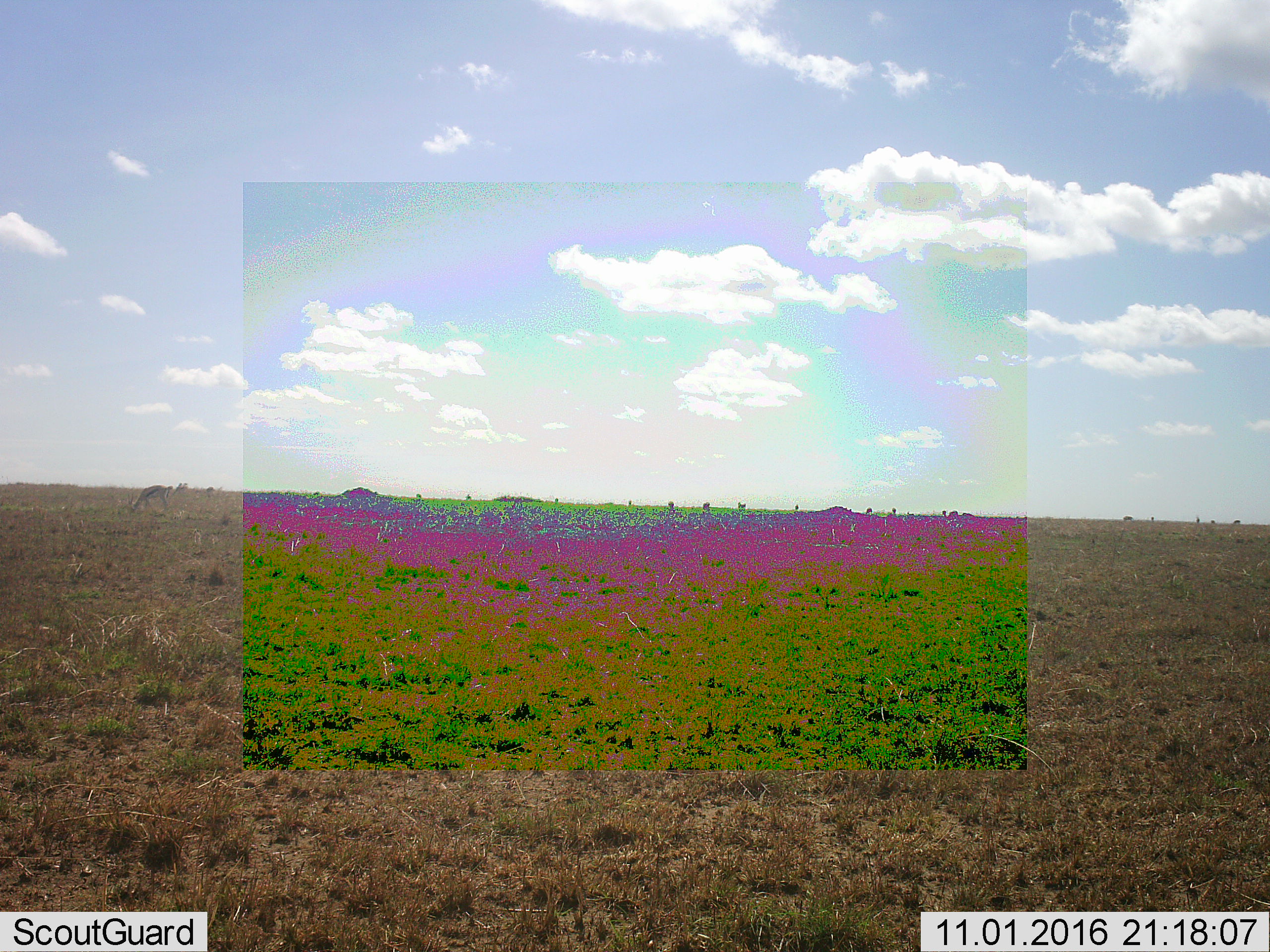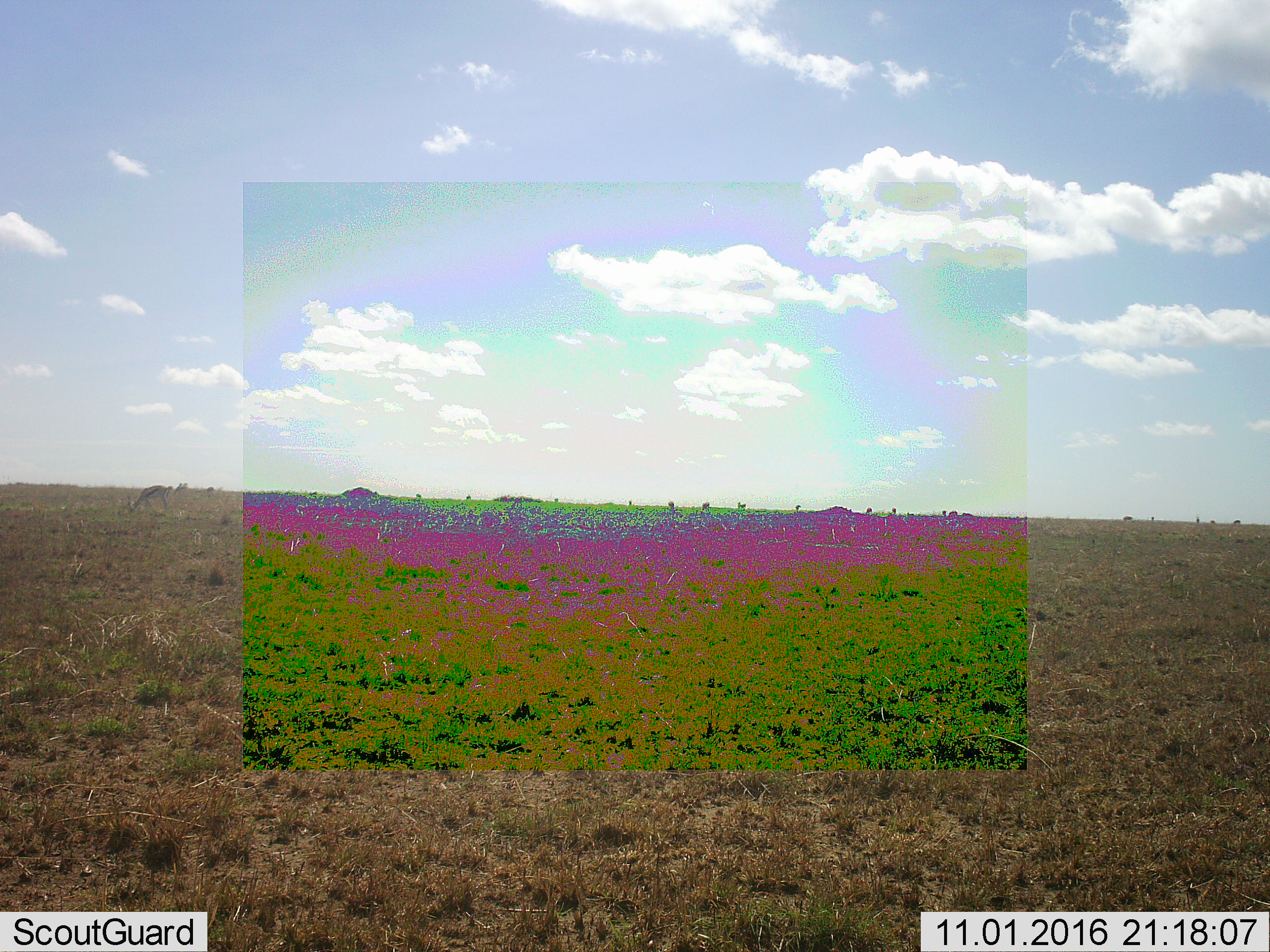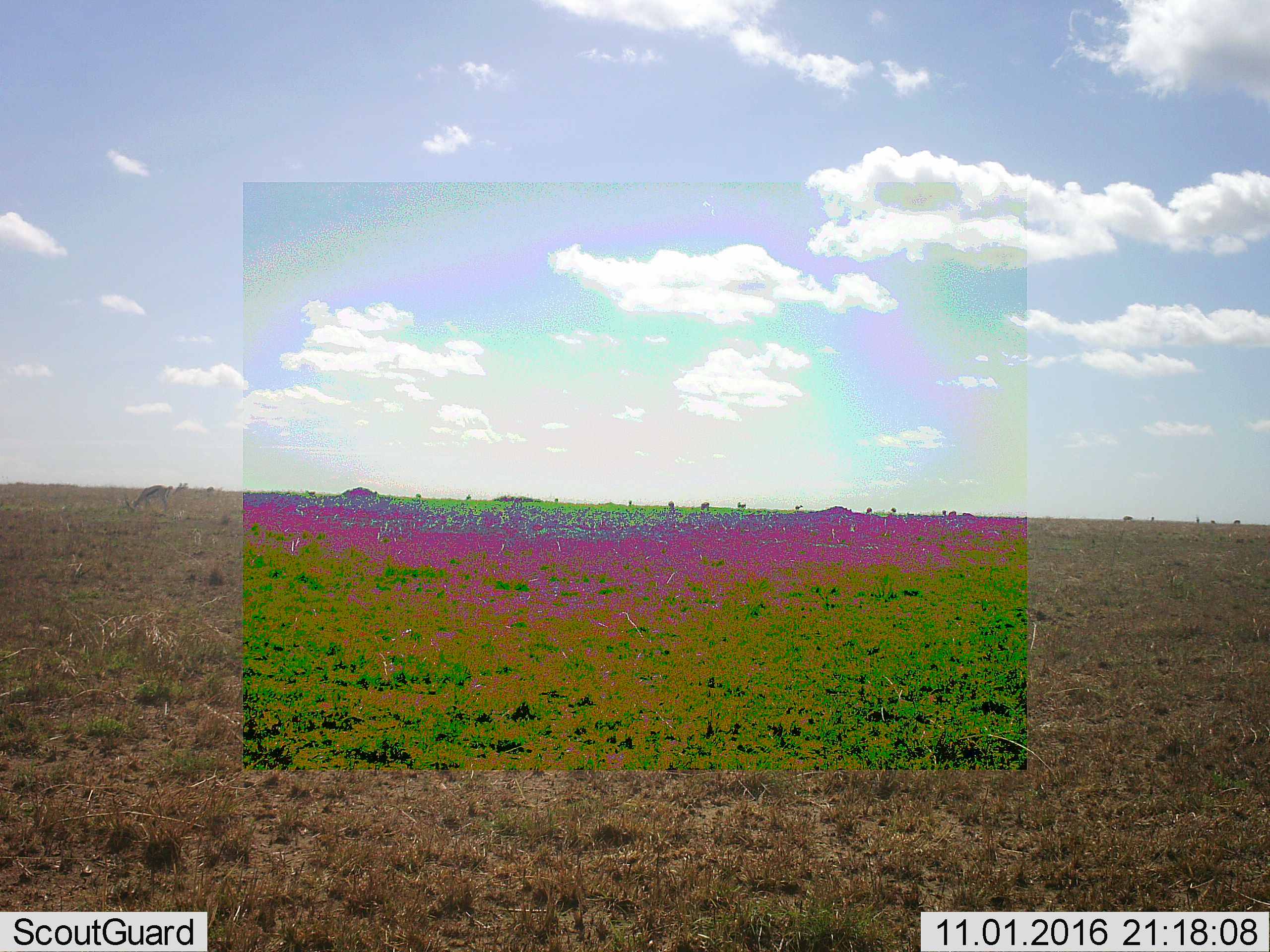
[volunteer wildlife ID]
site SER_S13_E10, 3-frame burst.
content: unidentified animal